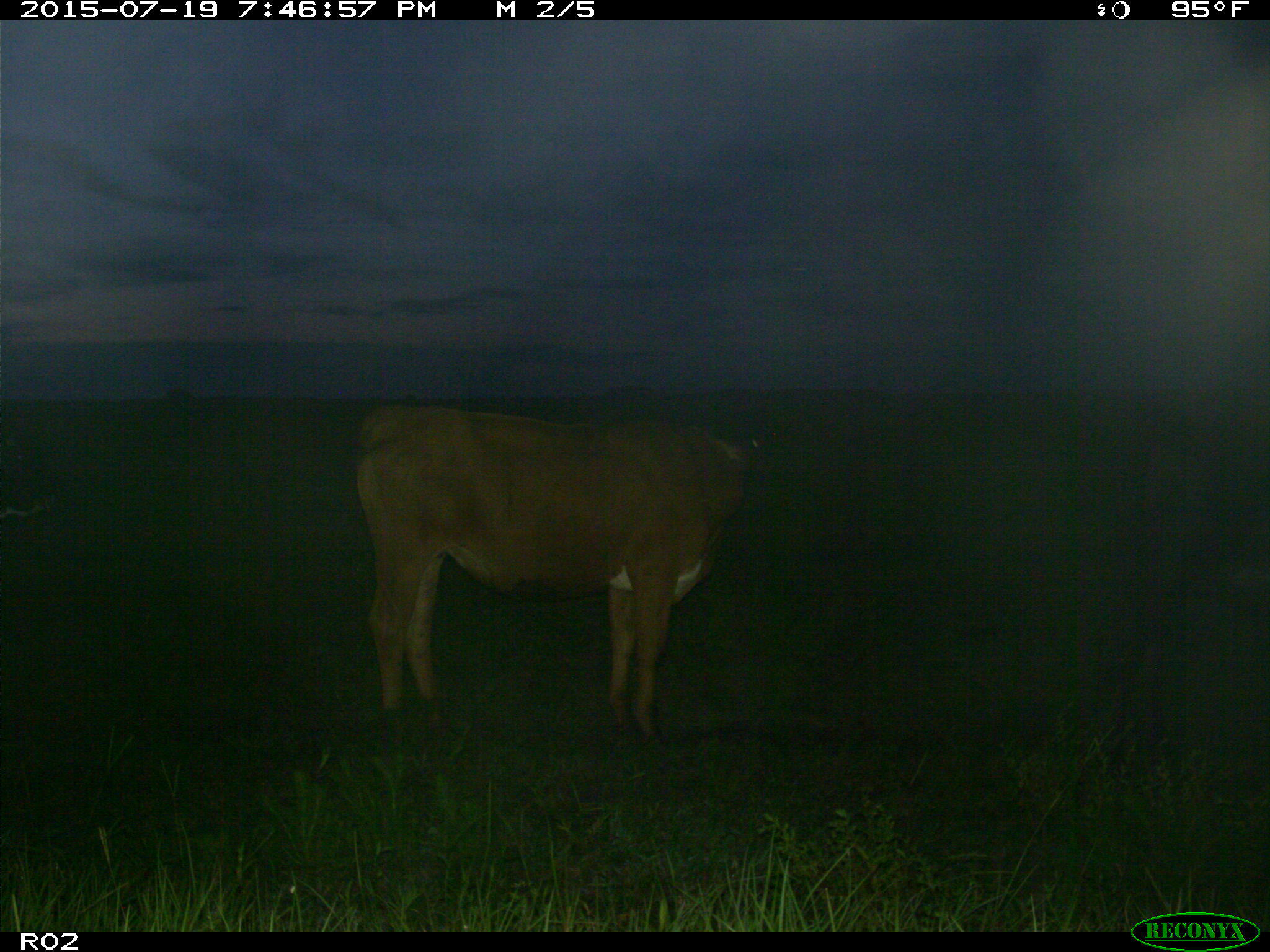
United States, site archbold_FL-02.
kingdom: Animalia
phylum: Chordata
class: Mammalia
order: Artiodactyla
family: Bovidae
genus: Bos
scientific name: Bos taurus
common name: domestic cow